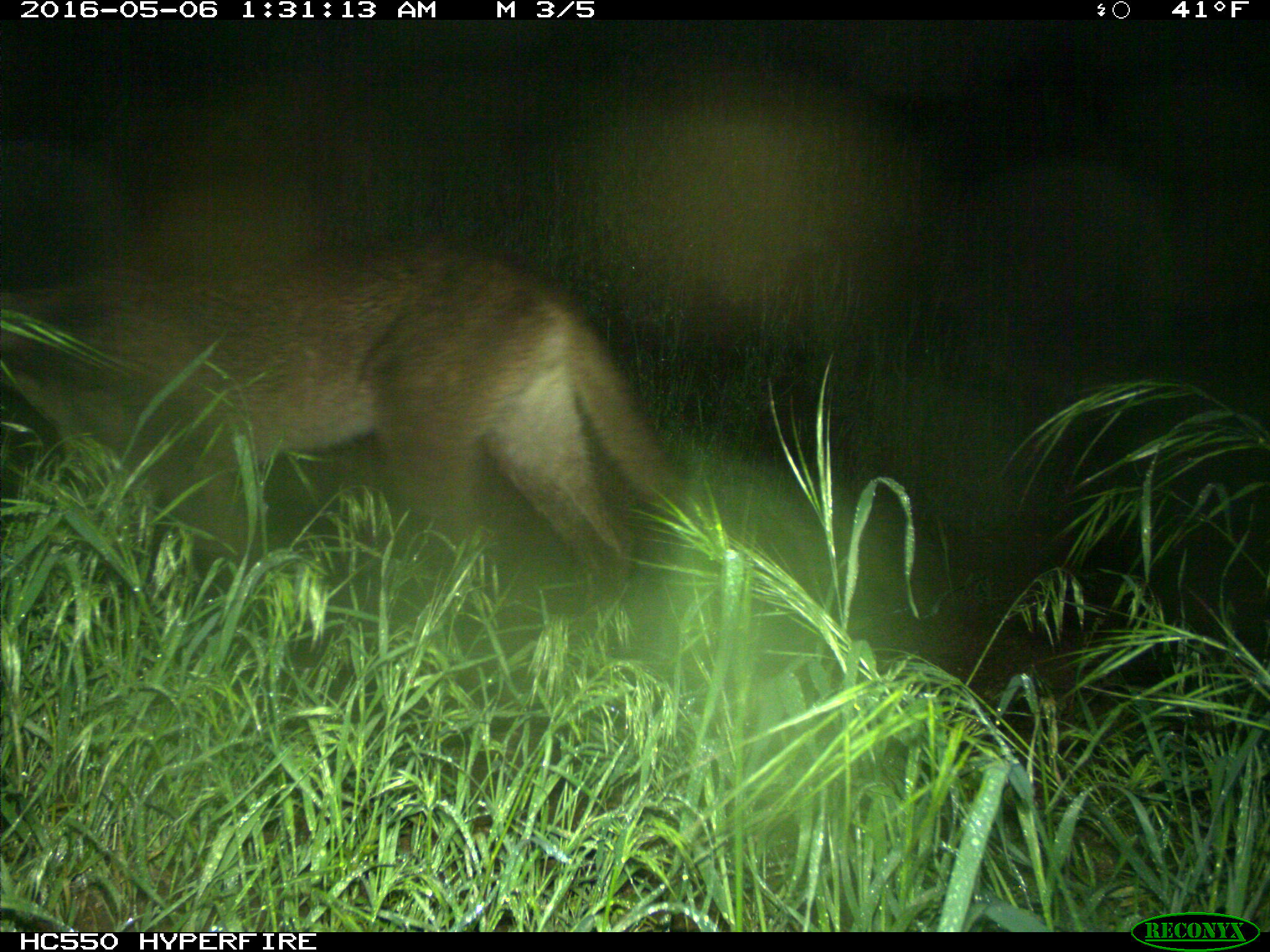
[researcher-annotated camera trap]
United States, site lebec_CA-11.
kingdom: Animalia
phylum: Chordata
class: Mammalia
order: Carnivora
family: Felidae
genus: Puma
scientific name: Puma concolor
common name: mountain lion